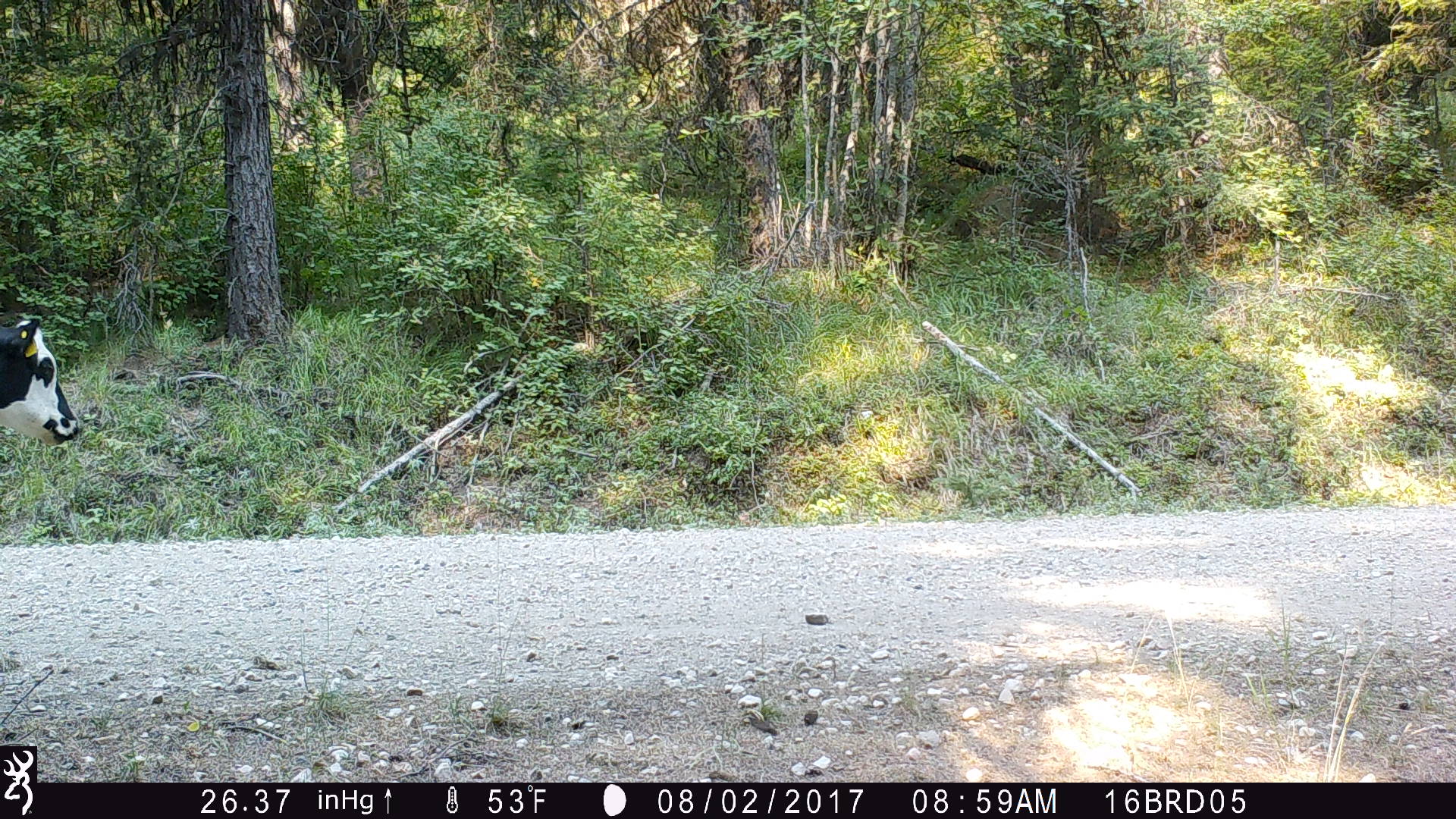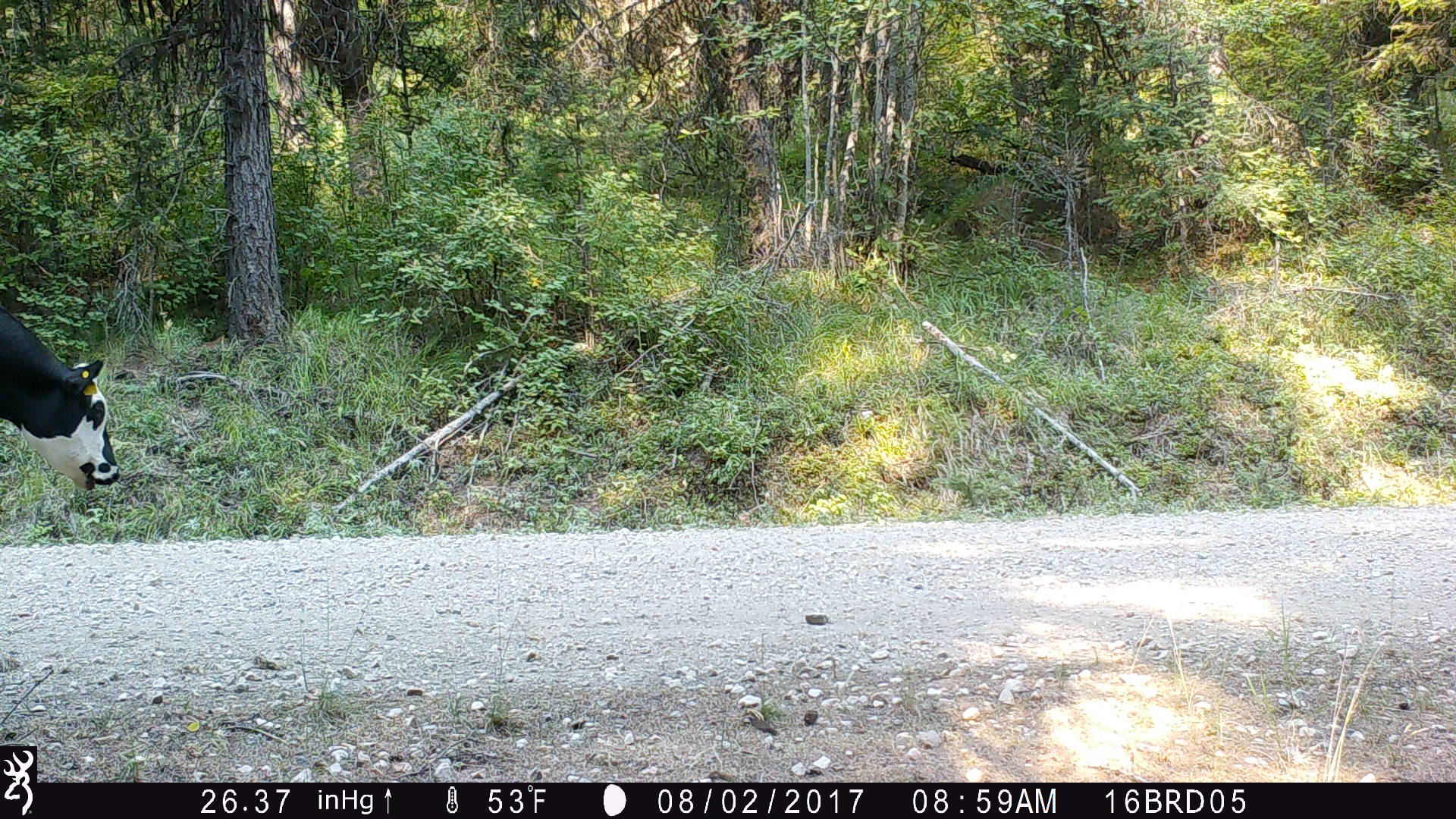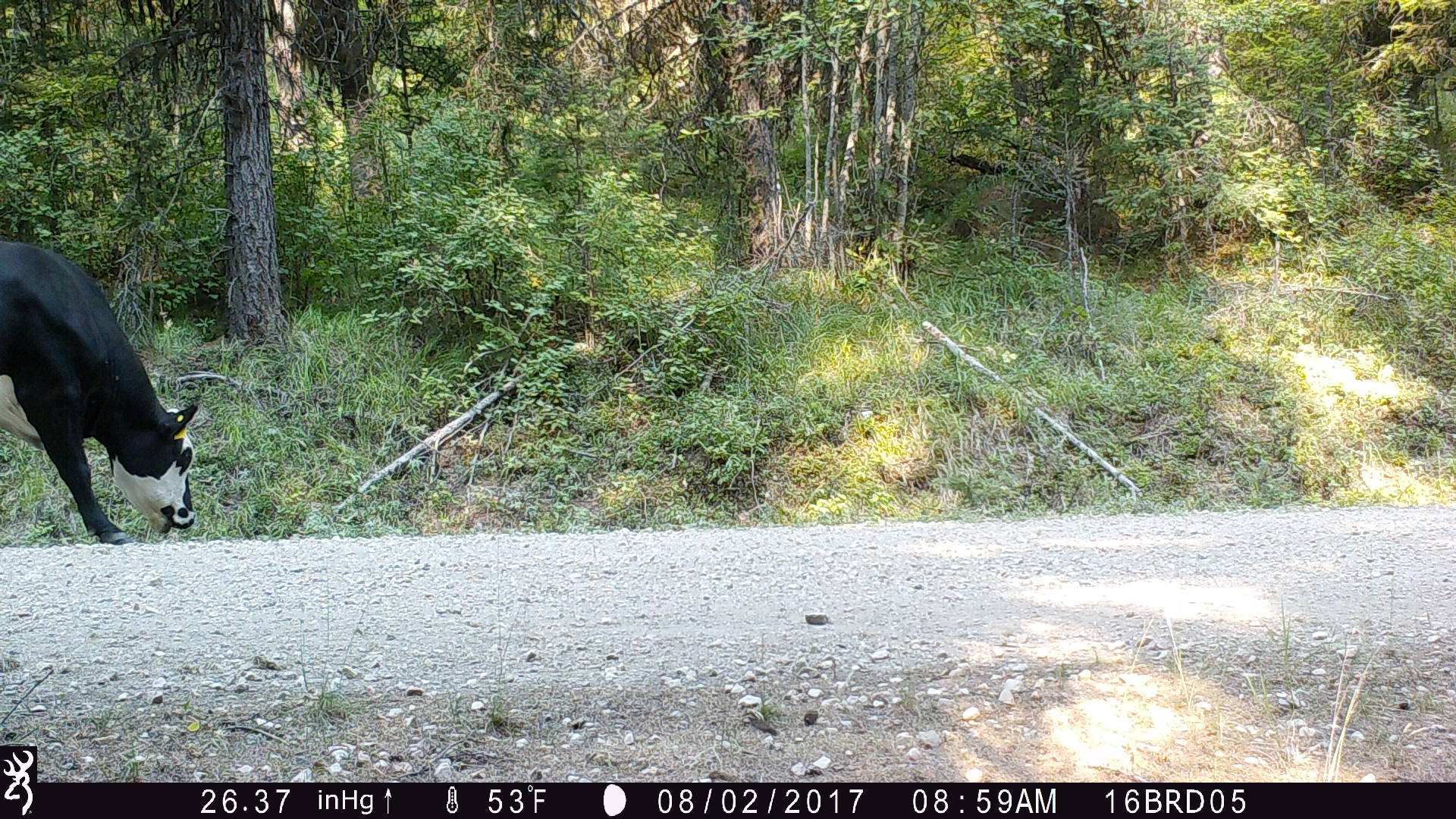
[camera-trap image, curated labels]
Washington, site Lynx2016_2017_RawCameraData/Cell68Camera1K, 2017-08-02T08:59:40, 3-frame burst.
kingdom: Animalia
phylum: Chordata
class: Mammalia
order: Artiodactyla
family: Bovidae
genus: Bos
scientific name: Bos taurus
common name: domestic cattle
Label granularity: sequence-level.